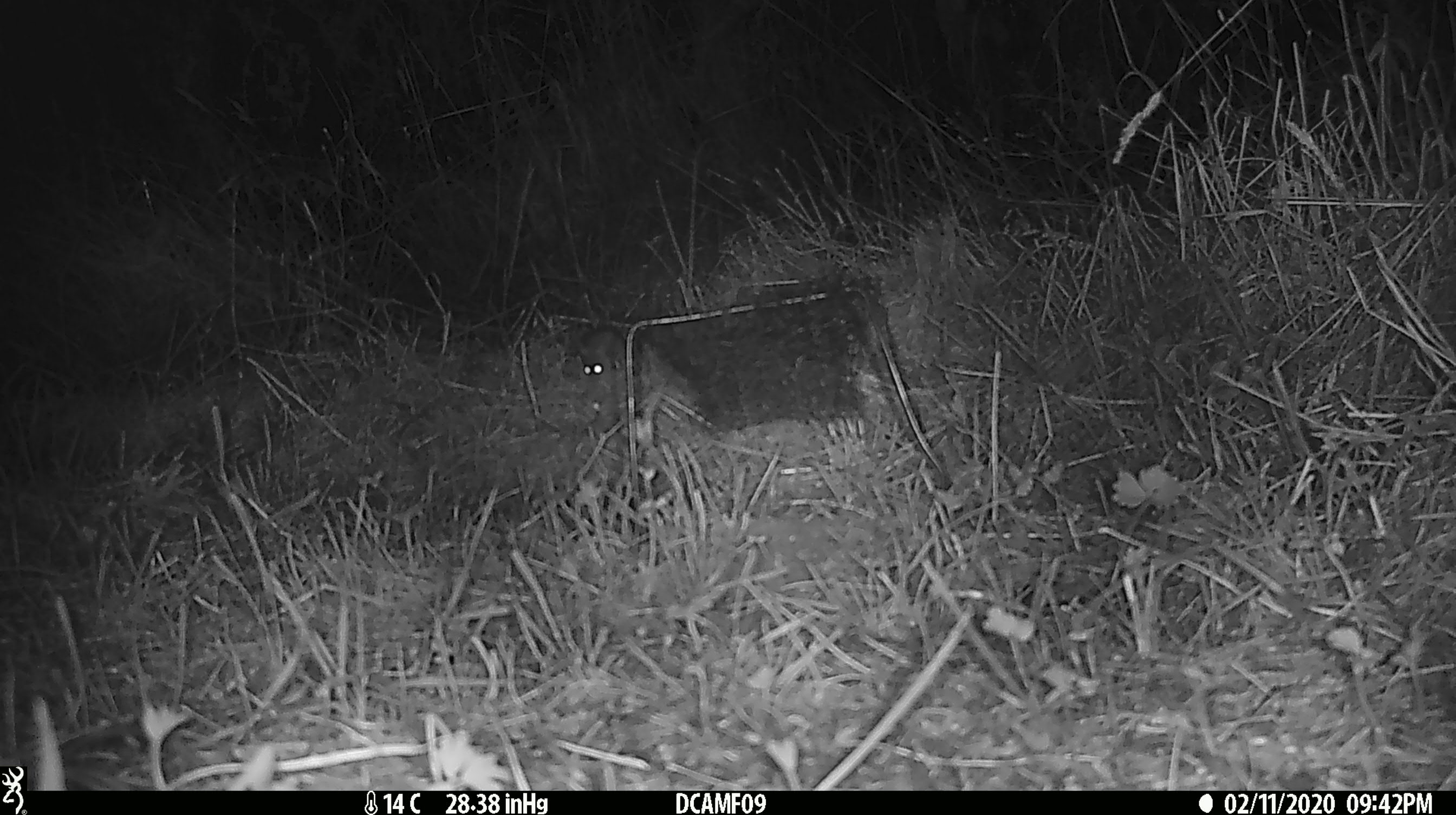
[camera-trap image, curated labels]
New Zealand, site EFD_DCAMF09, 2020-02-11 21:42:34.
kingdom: Animalia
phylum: Chordata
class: Mammalia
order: Rodentia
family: Muridae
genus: Mus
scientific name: Mus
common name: mouse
Mouse (Mus).